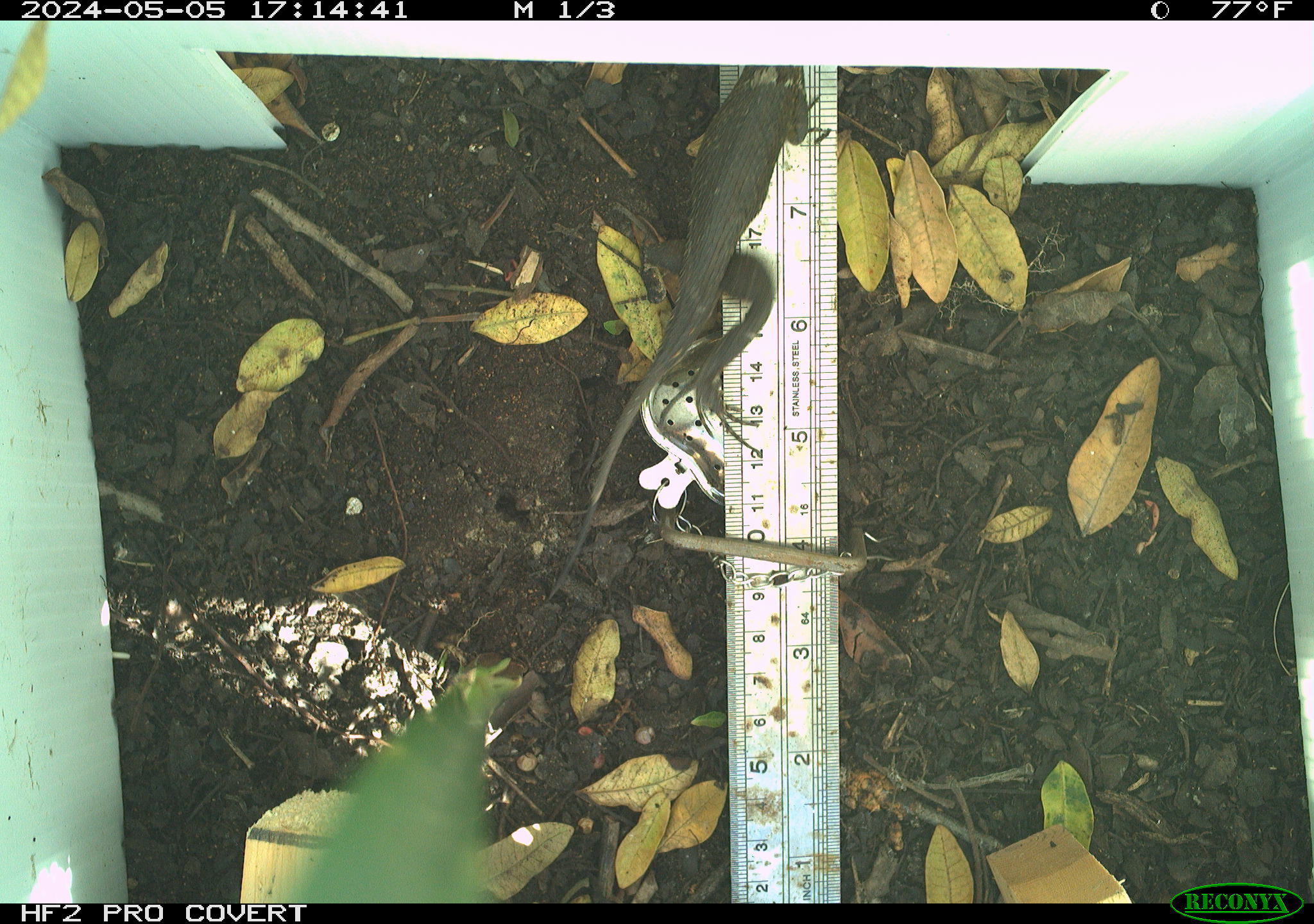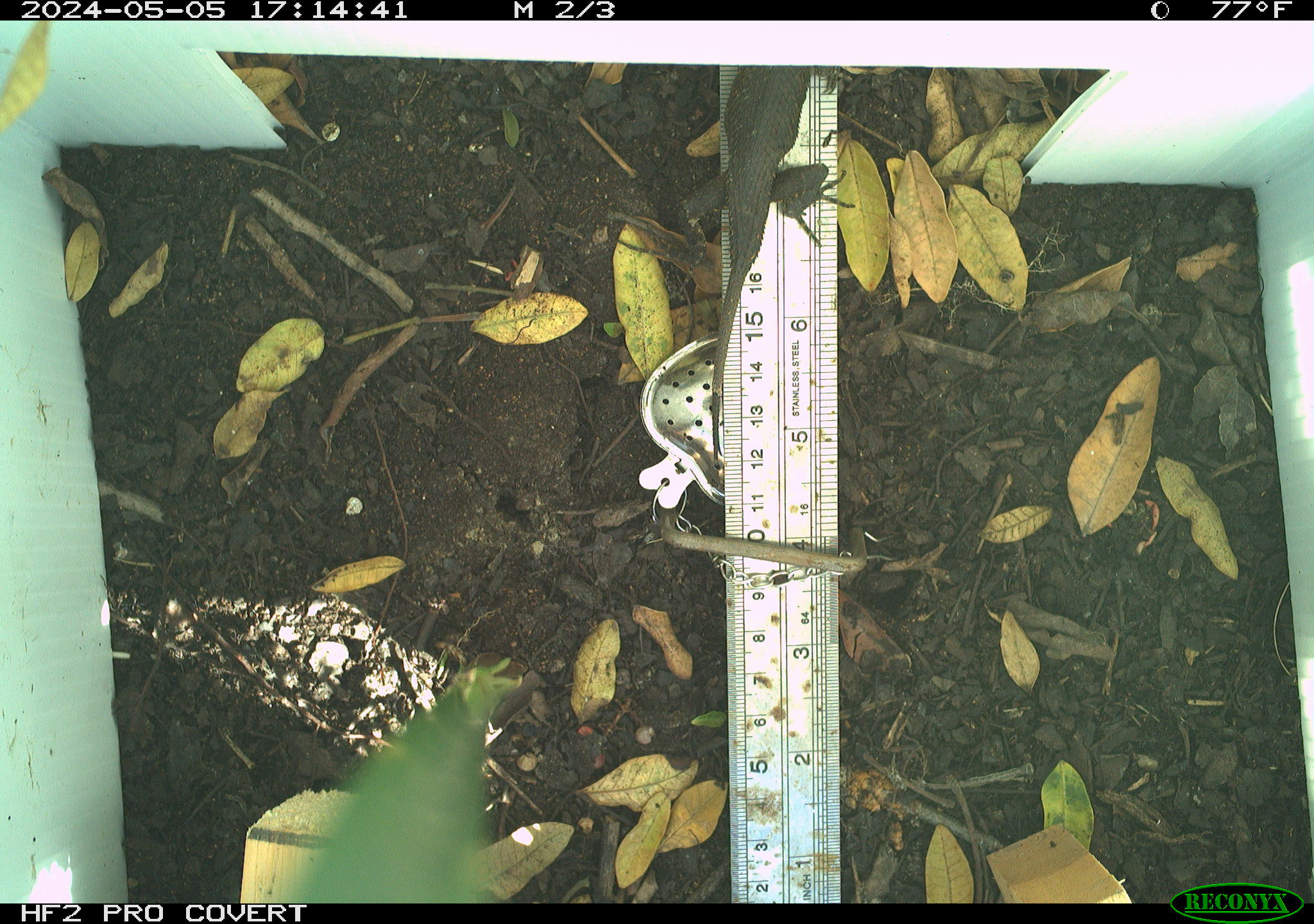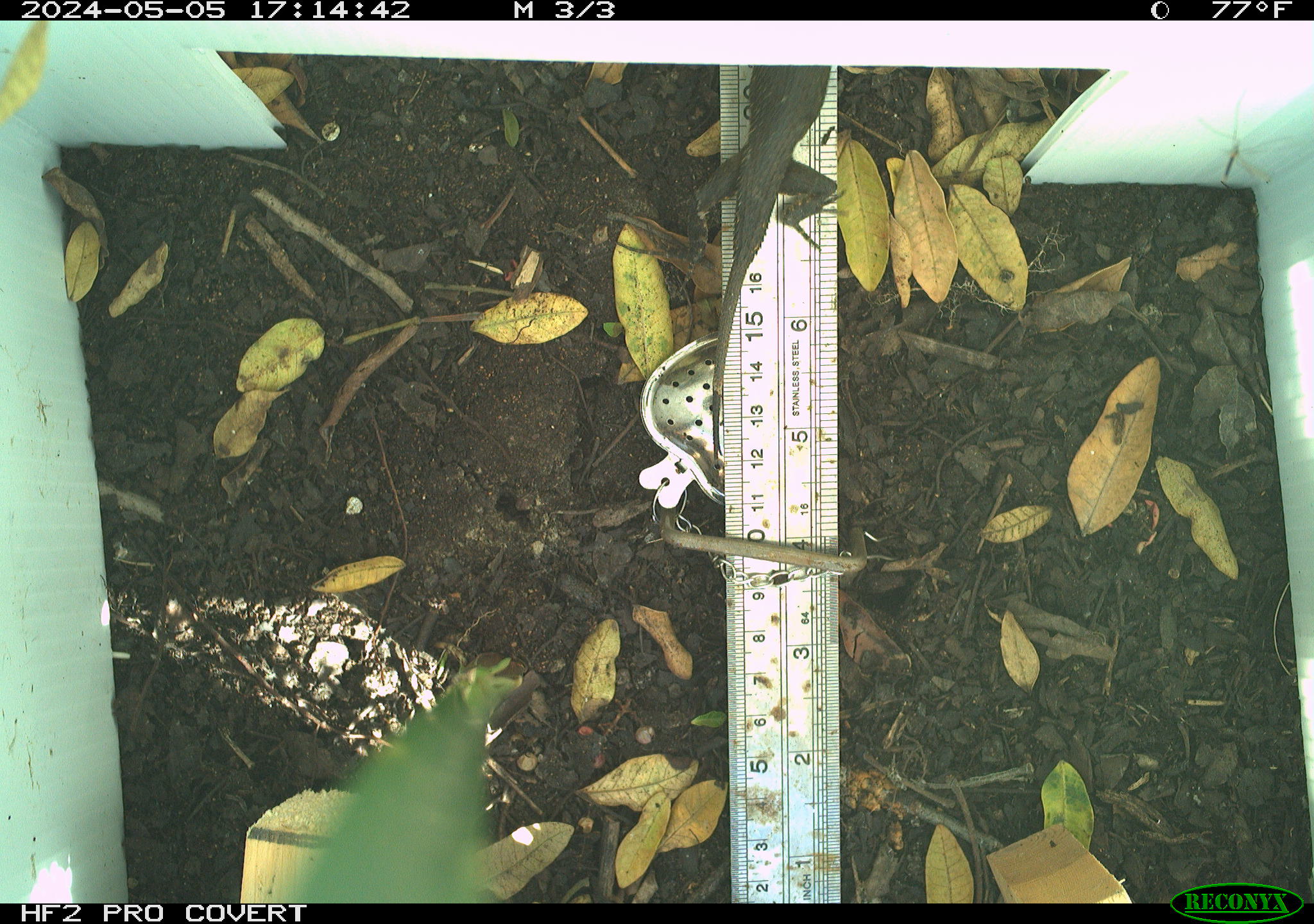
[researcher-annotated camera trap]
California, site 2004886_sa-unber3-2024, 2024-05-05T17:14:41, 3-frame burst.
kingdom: Animalia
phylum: Chordata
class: Reptilia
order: Squamata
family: Phrynosomatidae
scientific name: Phrynosomatidae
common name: phrynosomatid lizards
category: phrynosomatidae family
Phrynosomatidae family (phrynosomatid lizards) (Phrynosomatidae).